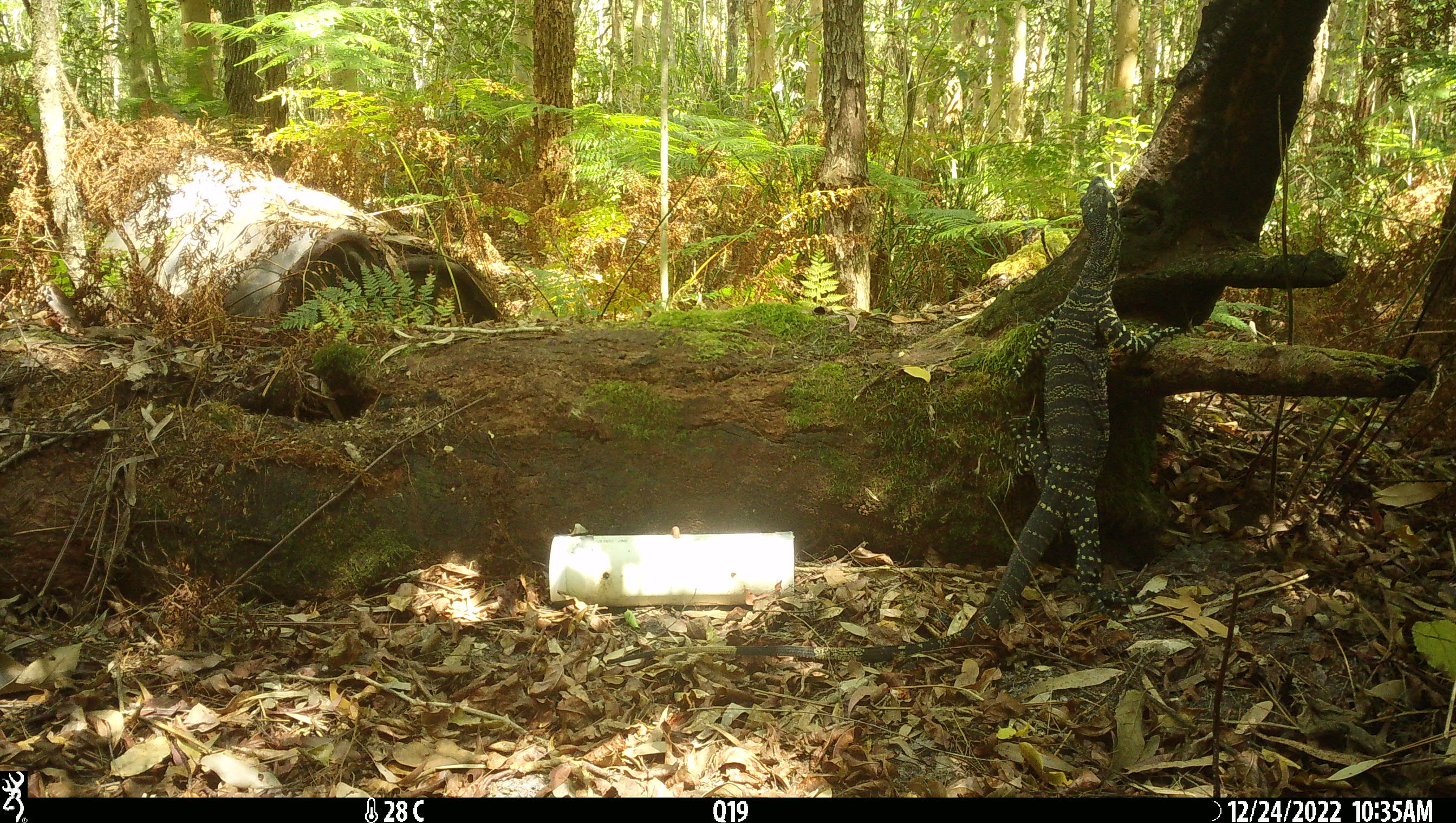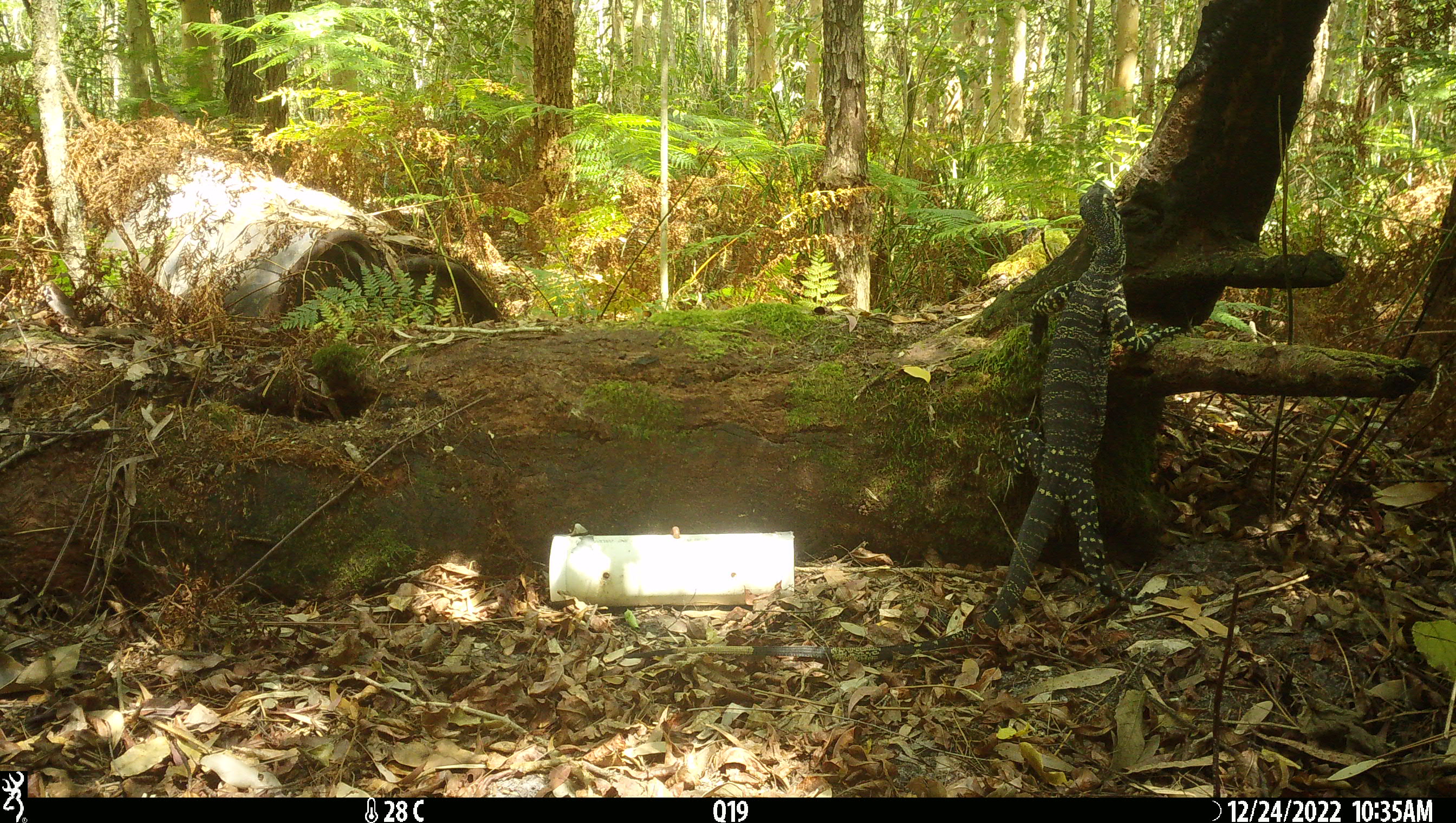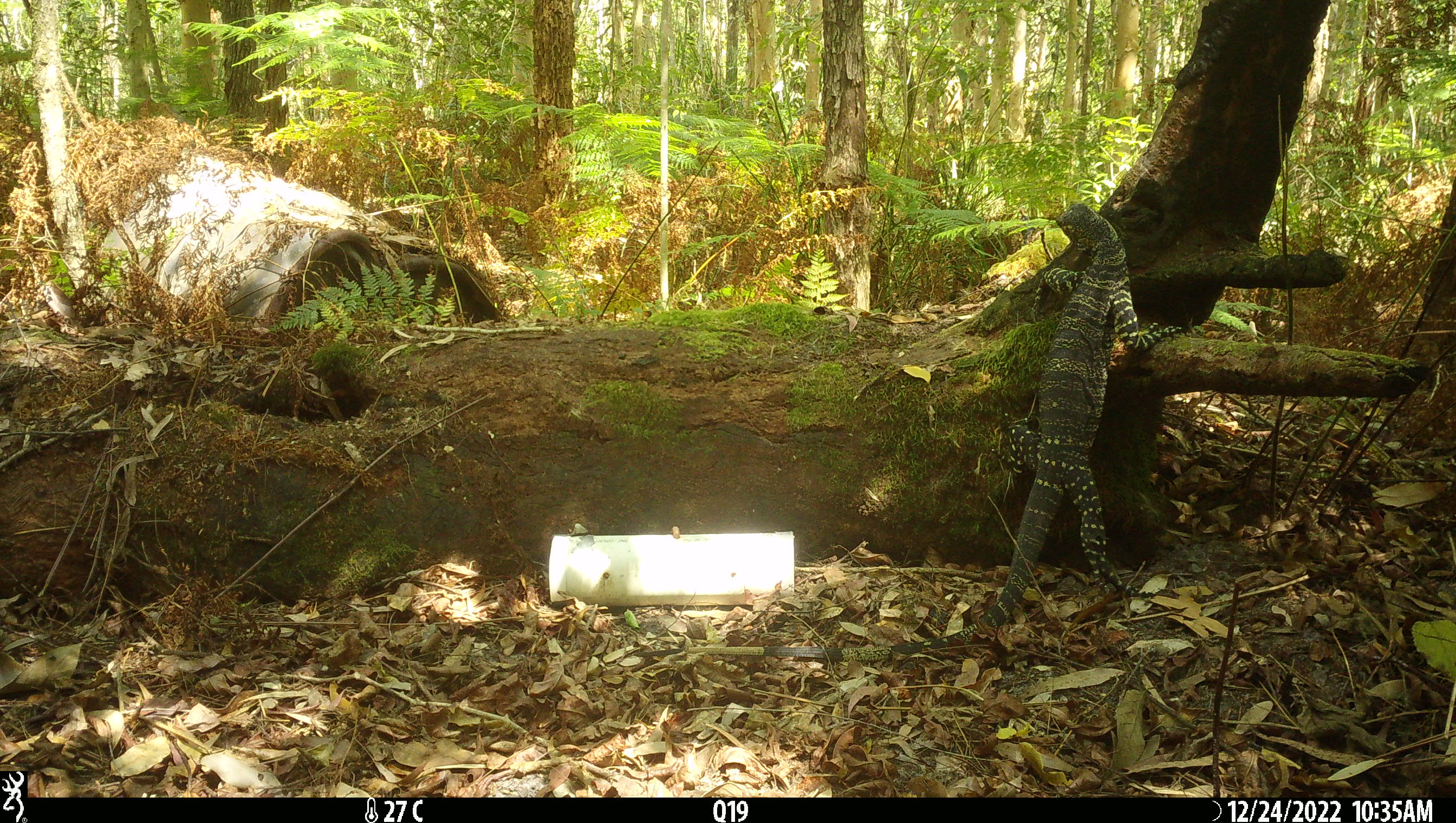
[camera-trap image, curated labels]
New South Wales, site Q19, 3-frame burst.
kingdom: Animalia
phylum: Chordata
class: Reptilia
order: Squamata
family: Varanidae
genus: Varanus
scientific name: Varanus varius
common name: lace monitor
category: goanna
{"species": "goanna (lace monitor) (Varanus varius)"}